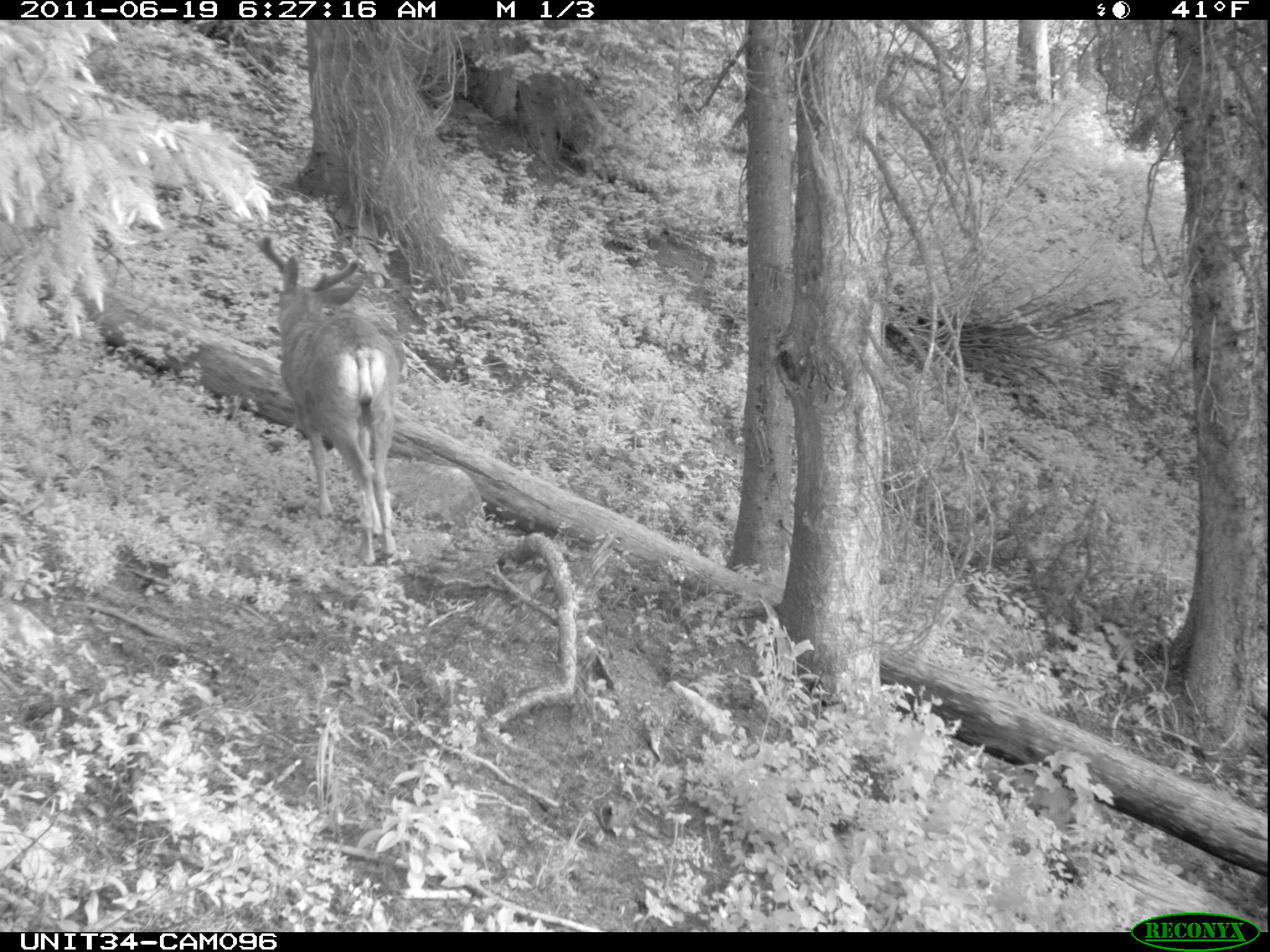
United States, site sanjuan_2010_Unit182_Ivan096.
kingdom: Animalia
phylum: Chordata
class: Mammalia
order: Artiodactyla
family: Cervidae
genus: Odocoileus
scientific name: Odocoileus hemionus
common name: mule deer